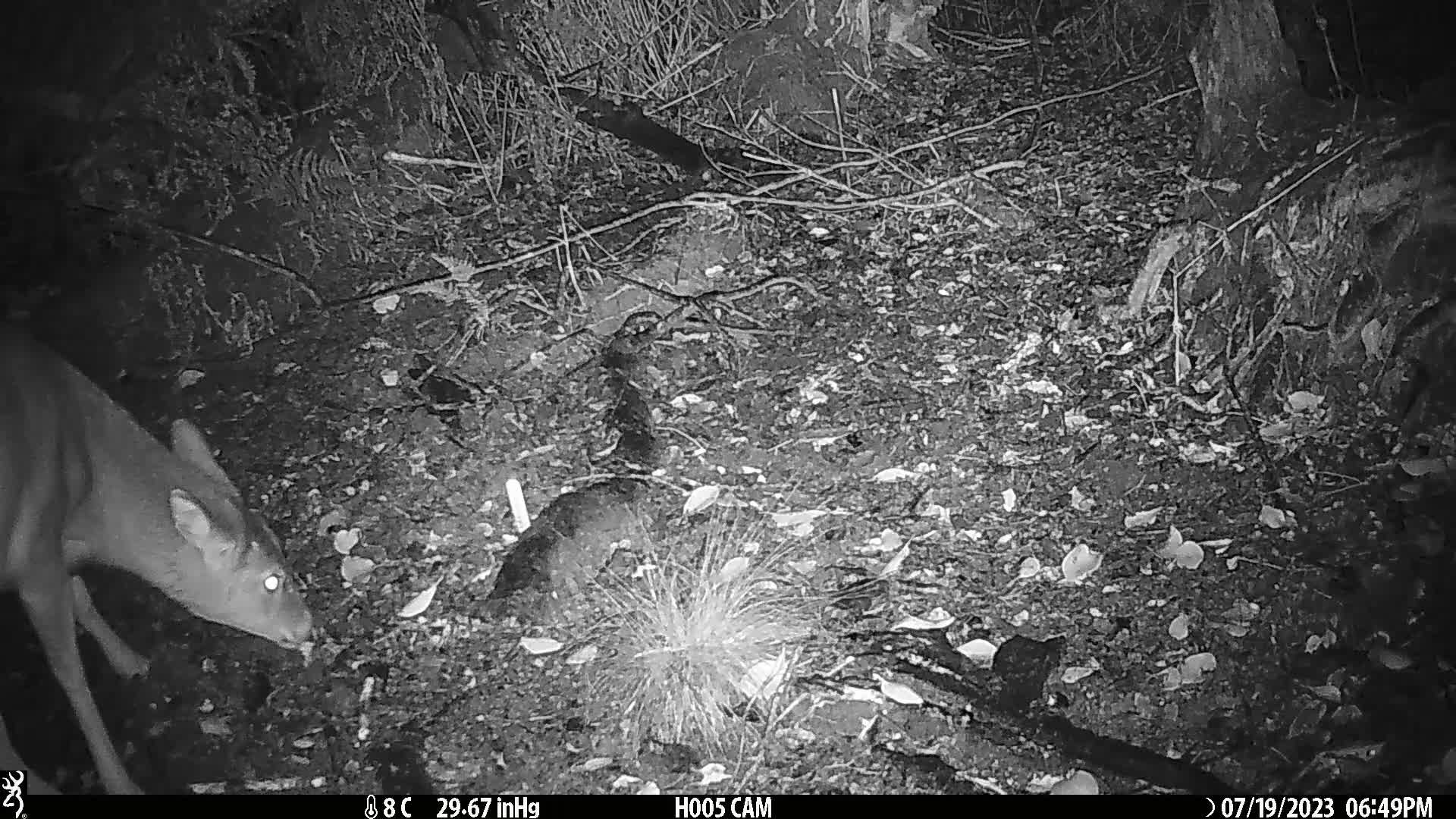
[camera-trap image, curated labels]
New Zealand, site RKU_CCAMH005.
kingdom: Animalia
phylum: Chordata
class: Mammalia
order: Artiodactyla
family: Cervidae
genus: Odocoileus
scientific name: Odocoileus virginianus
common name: white-tailed deer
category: white tailed deer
White tailed deer (white-tailed deer) (Odocoileus virginianus).